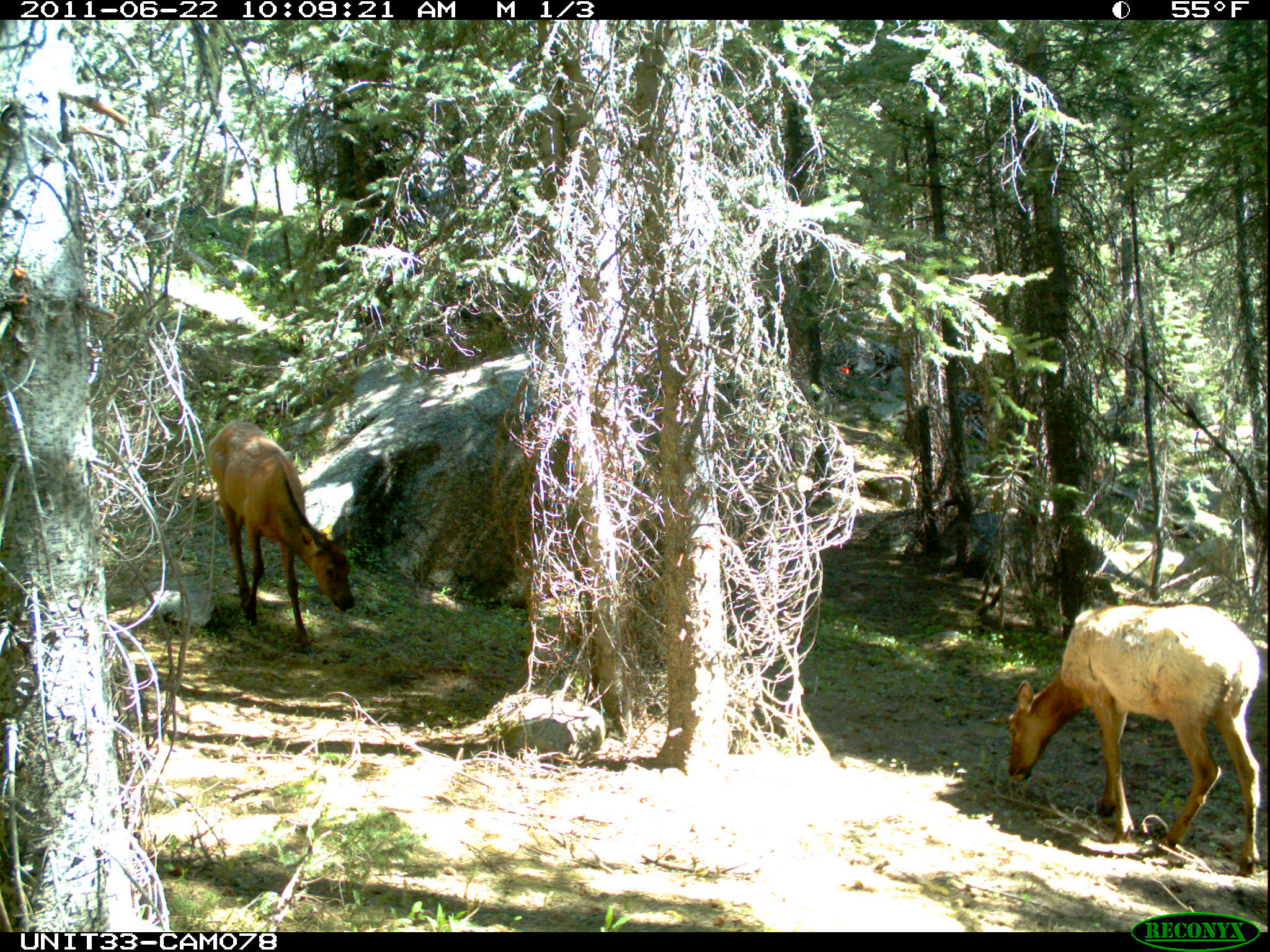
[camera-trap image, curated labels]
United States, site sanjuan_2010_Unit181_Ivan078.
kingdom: Animalia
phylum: Chordata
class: Mammalia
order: Artiodactyla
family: Cervidae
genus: Cervus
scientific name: Cervus elaphus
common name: red deer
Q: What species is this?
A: Cervus elaphus (red deer).